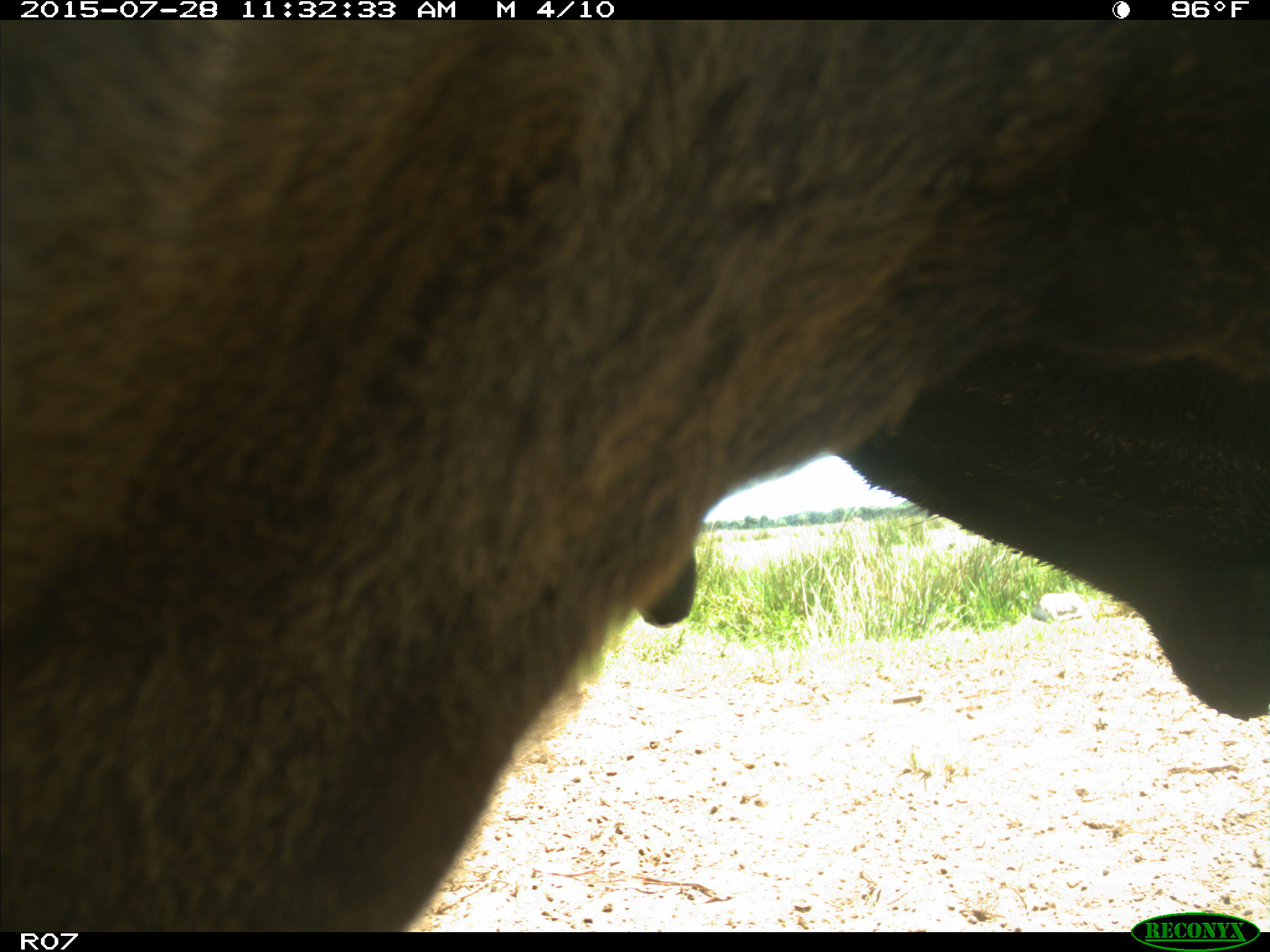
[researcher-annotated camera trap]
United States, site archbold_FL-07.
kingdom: Animalia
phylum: Chordata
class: Mammalia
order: Artiodactyla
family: Bovidae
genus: Bos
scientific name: Bos taurus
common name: domestic cow